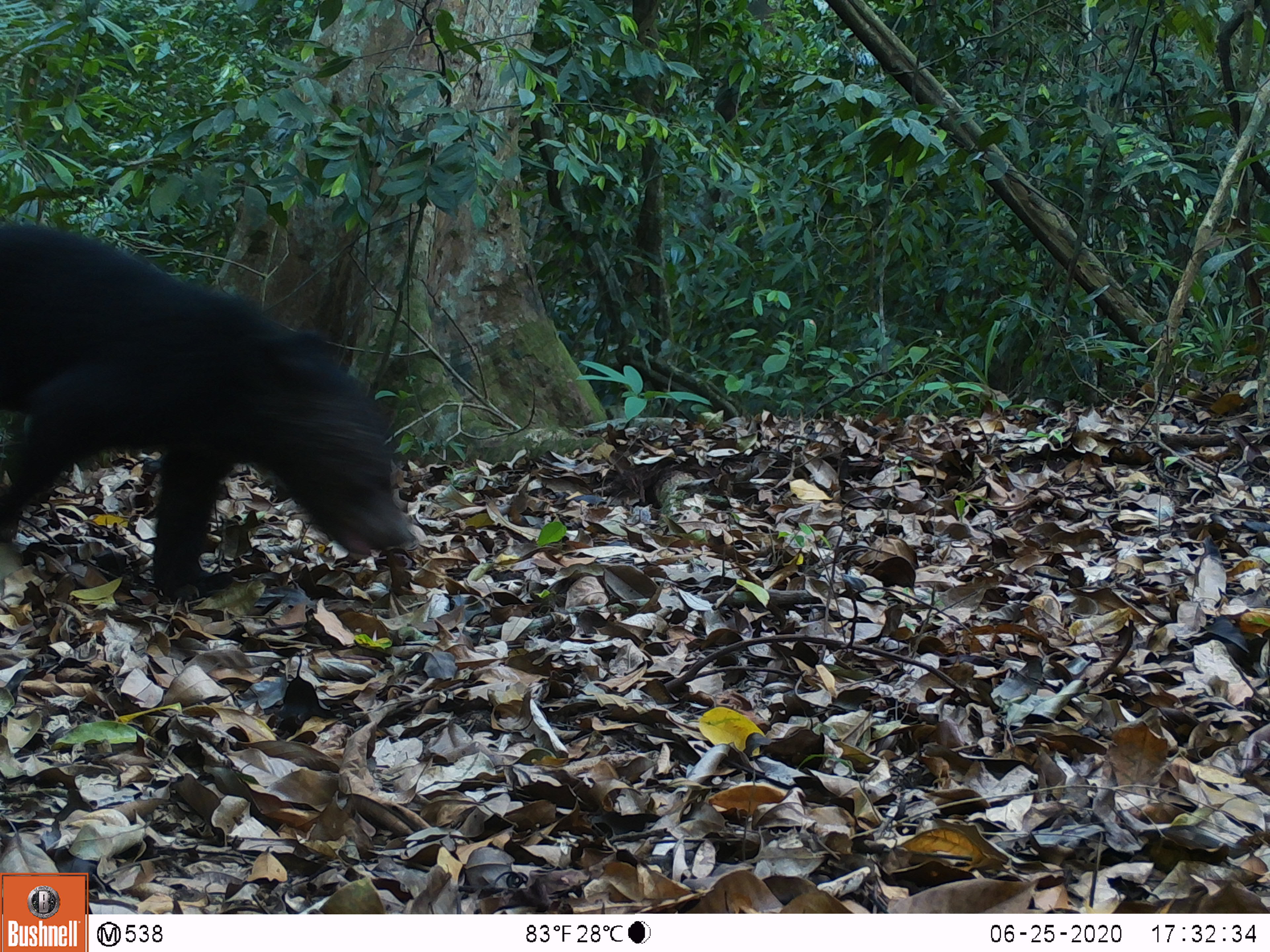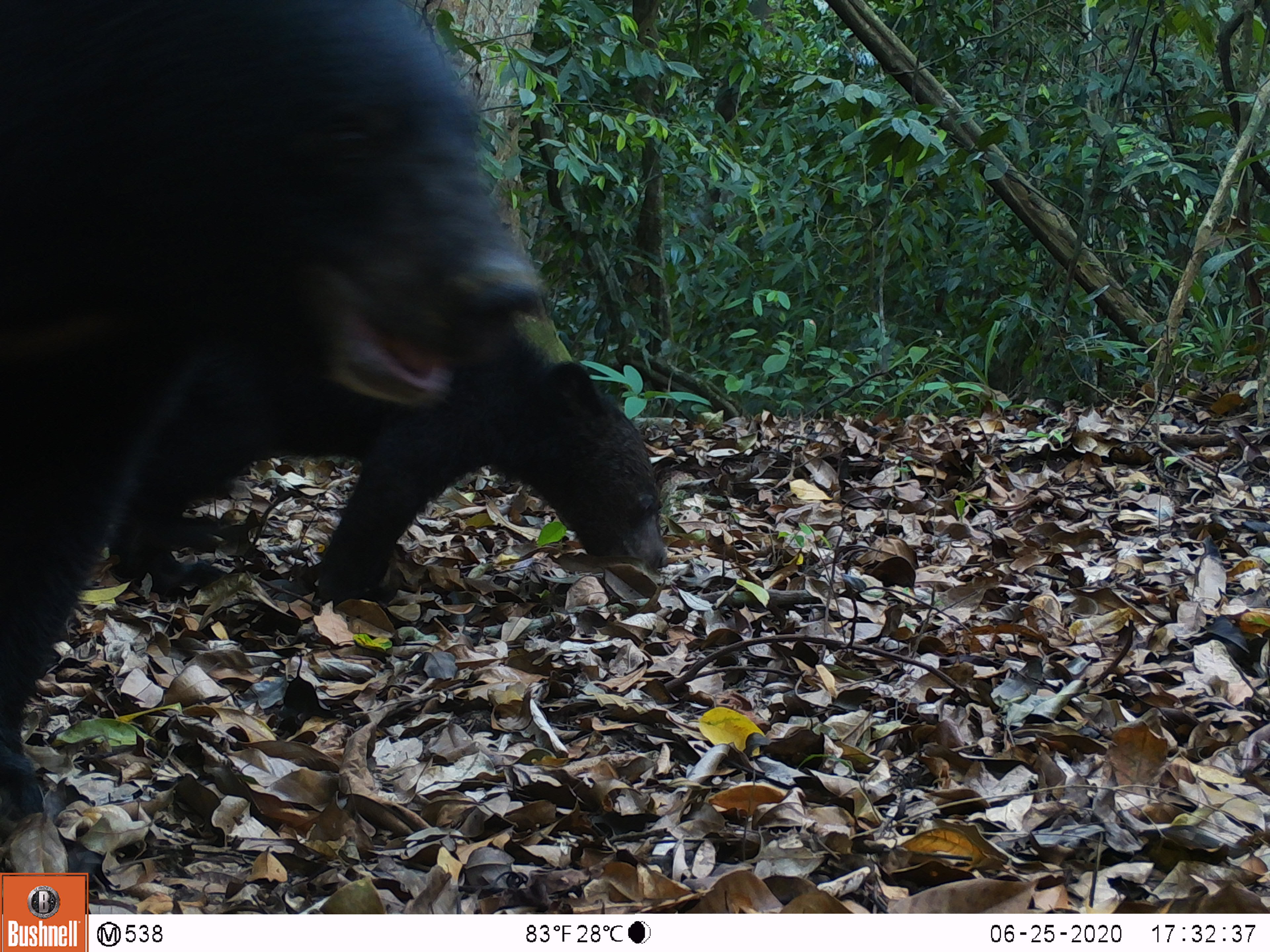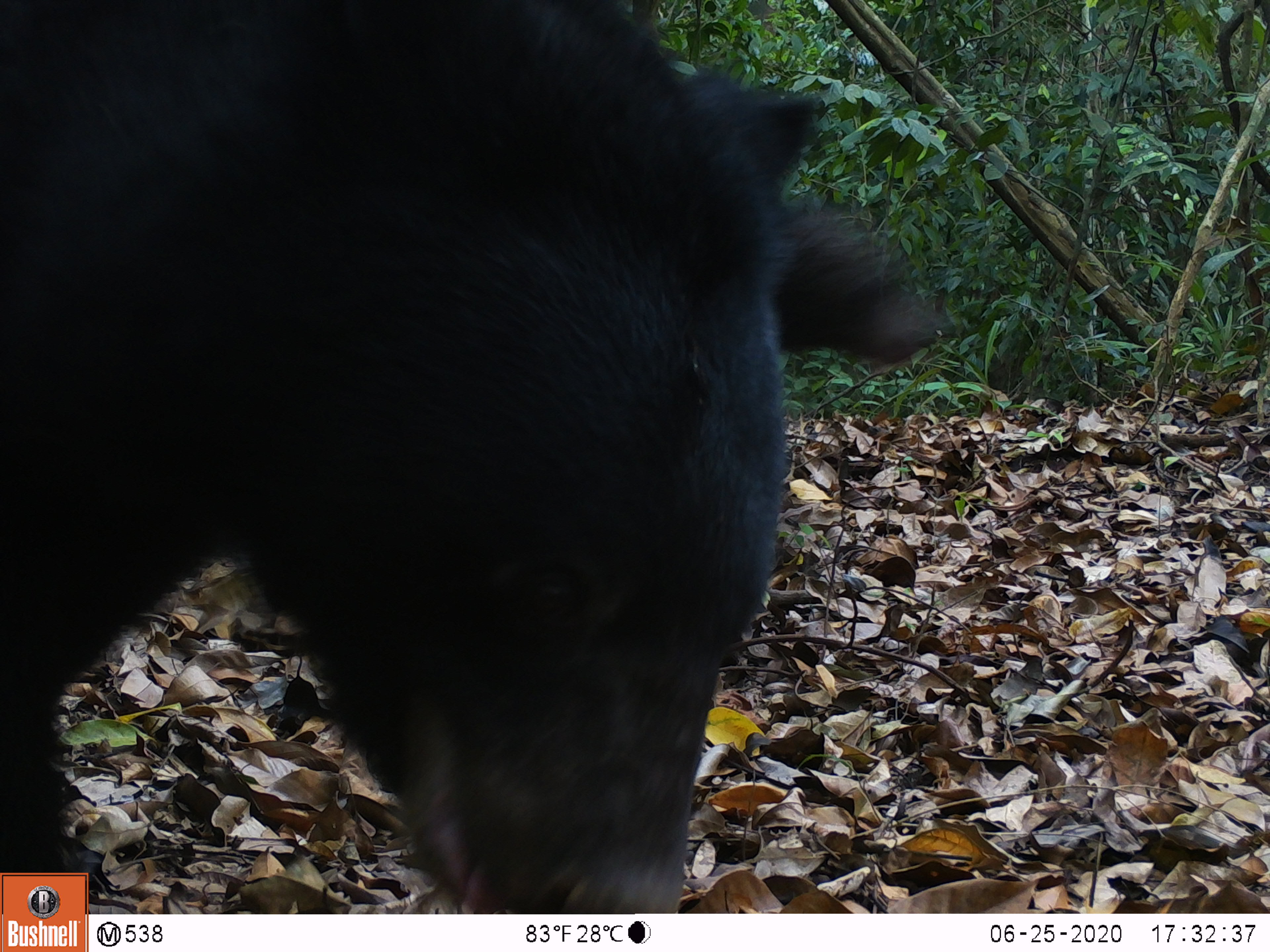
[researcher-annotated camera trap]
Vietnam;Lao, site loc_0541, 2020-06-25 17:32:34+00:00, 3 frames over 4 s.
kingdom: Animalia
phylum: Chordata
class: Mammalia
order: Carnivora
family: Ursidae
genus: Ursus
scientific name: Ursus thibetanus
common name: asian black bear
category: asiatic black bear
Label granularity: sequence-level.